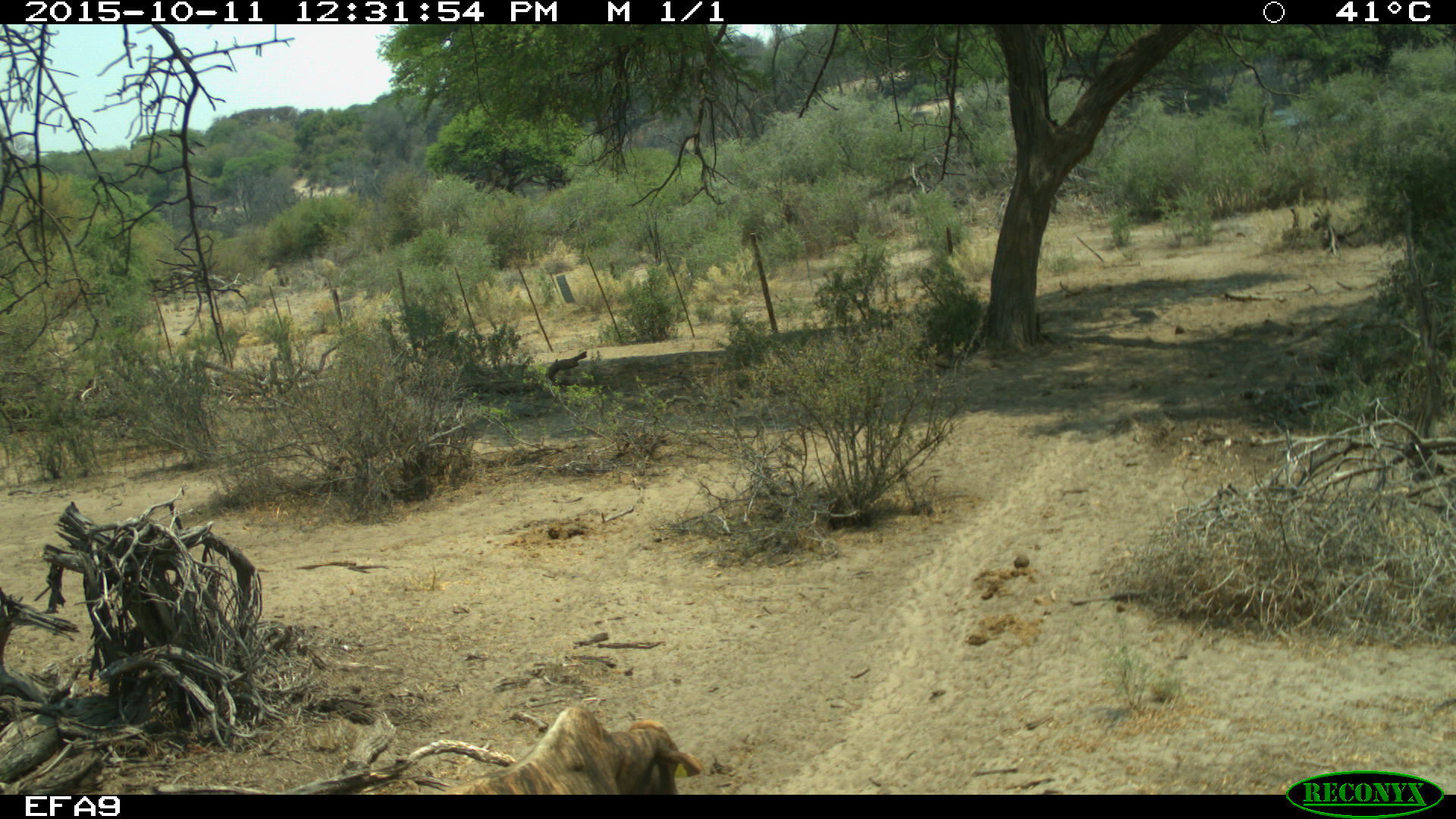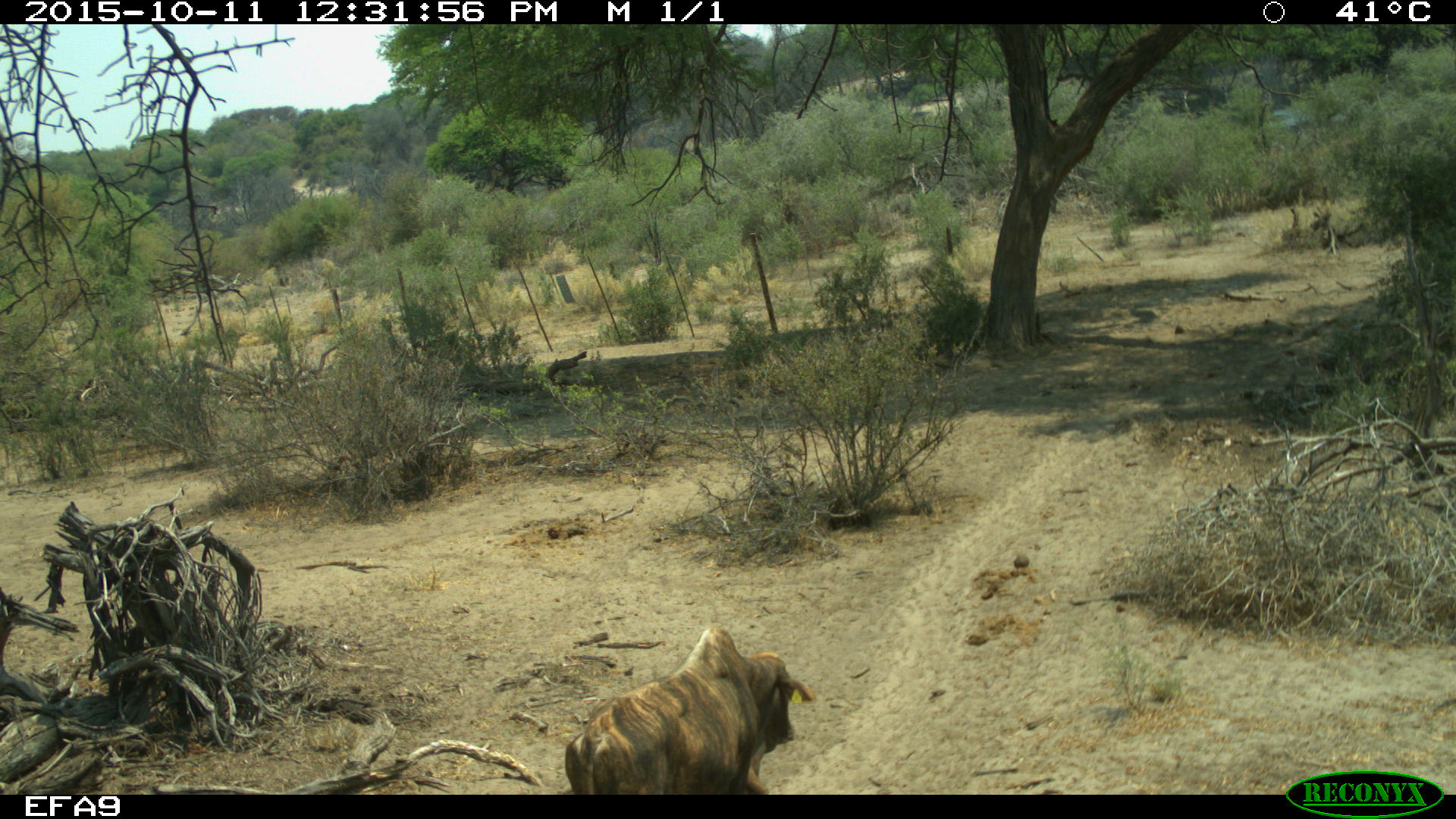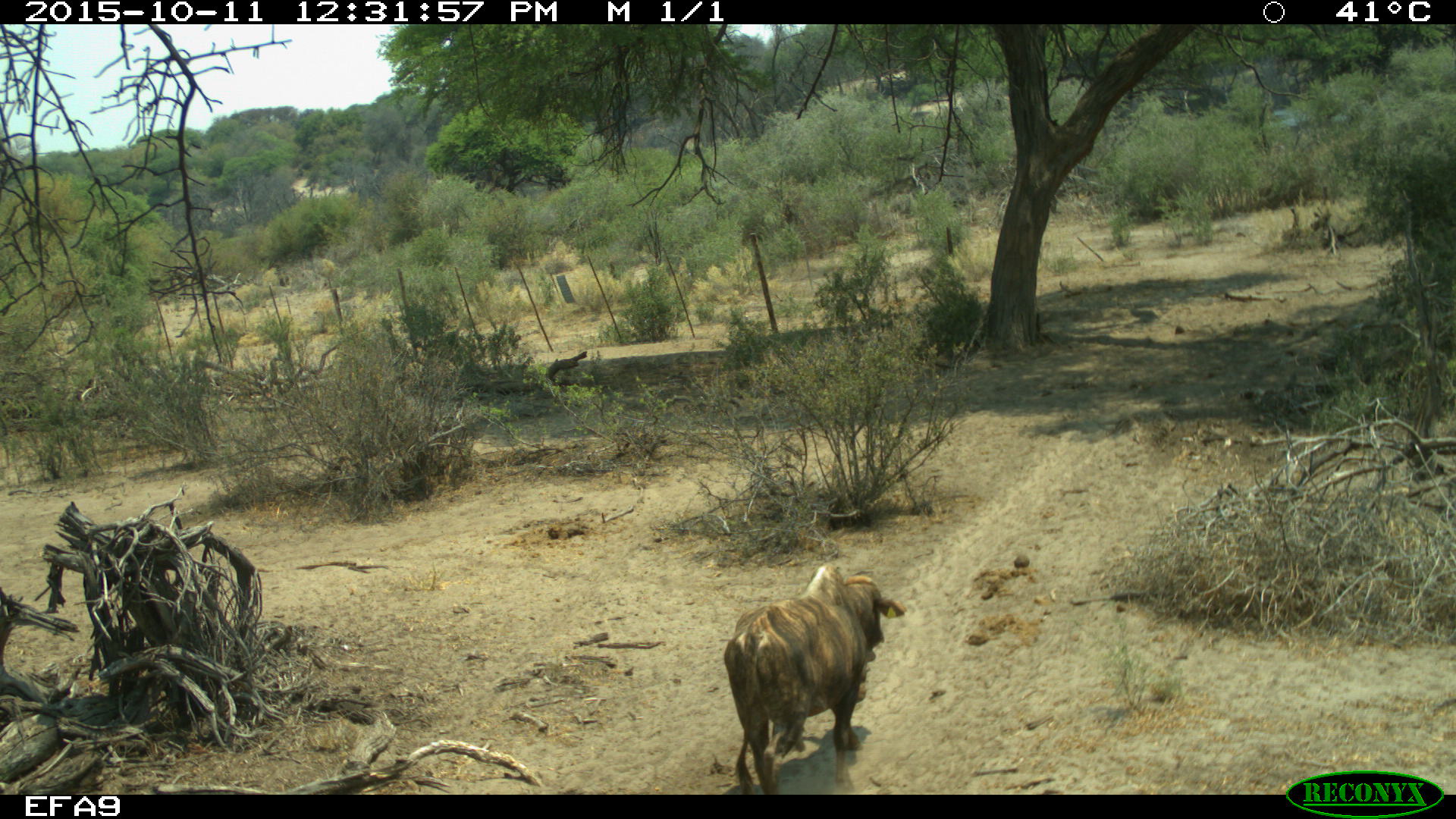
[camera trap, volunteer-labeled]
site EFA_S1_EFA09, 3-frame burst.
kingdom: Animalia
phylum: Chordata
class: Mammalia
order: Artiodactyla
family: Bovidae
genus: Bos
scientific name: Bos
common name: cattle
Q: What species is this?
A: Cattle (Bos).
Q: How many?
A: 1.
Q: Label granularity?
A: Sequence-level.